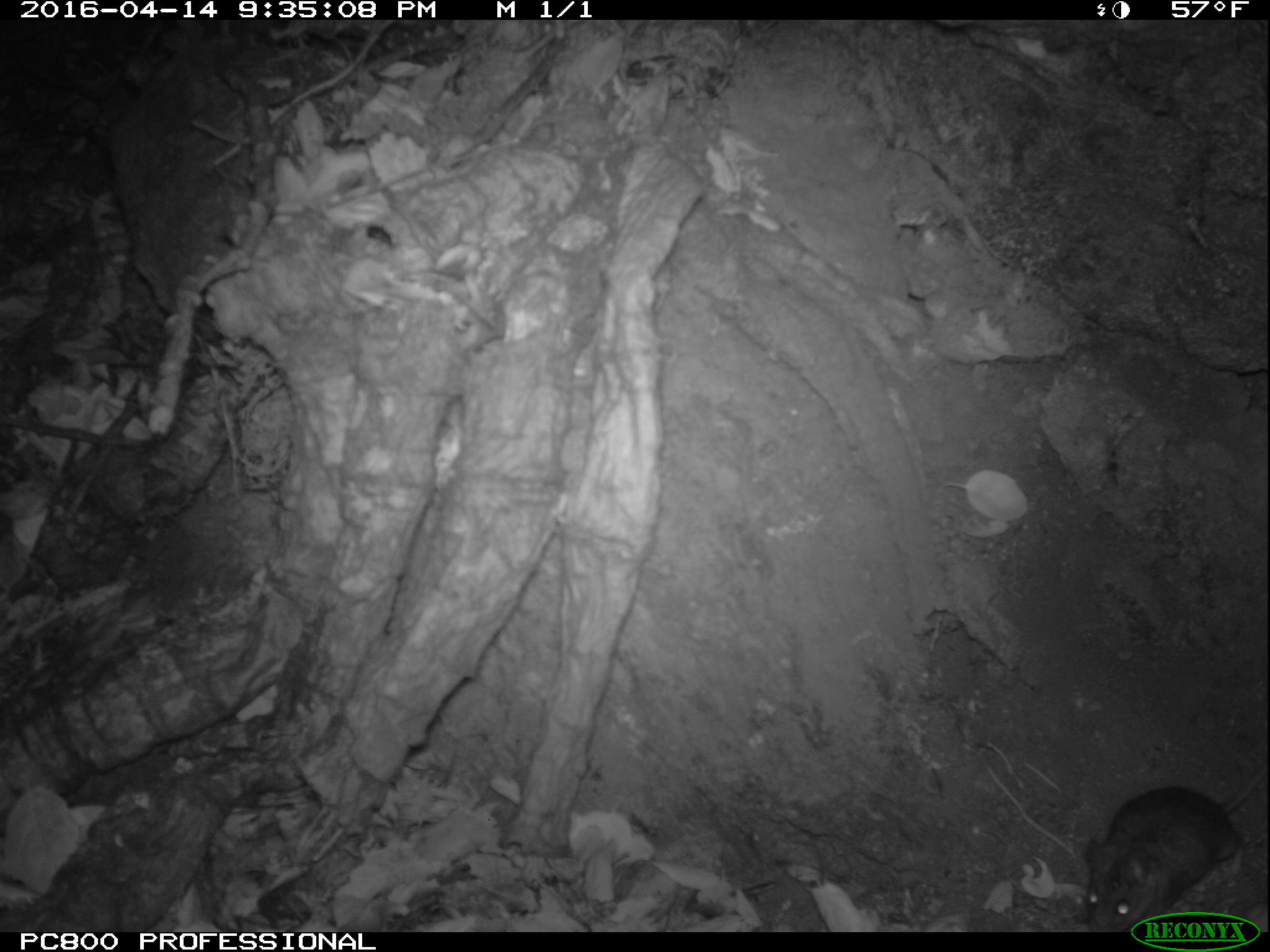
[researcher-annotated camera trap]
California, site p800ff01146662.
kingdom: Animalia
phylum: Chordata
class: Mammalia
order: Rodentia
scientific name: Rodentia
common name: rodent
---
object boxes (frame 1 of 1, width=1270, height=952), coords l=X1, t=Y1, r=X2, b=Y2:
rodent: l=1084, t=764, r=1267, b=932